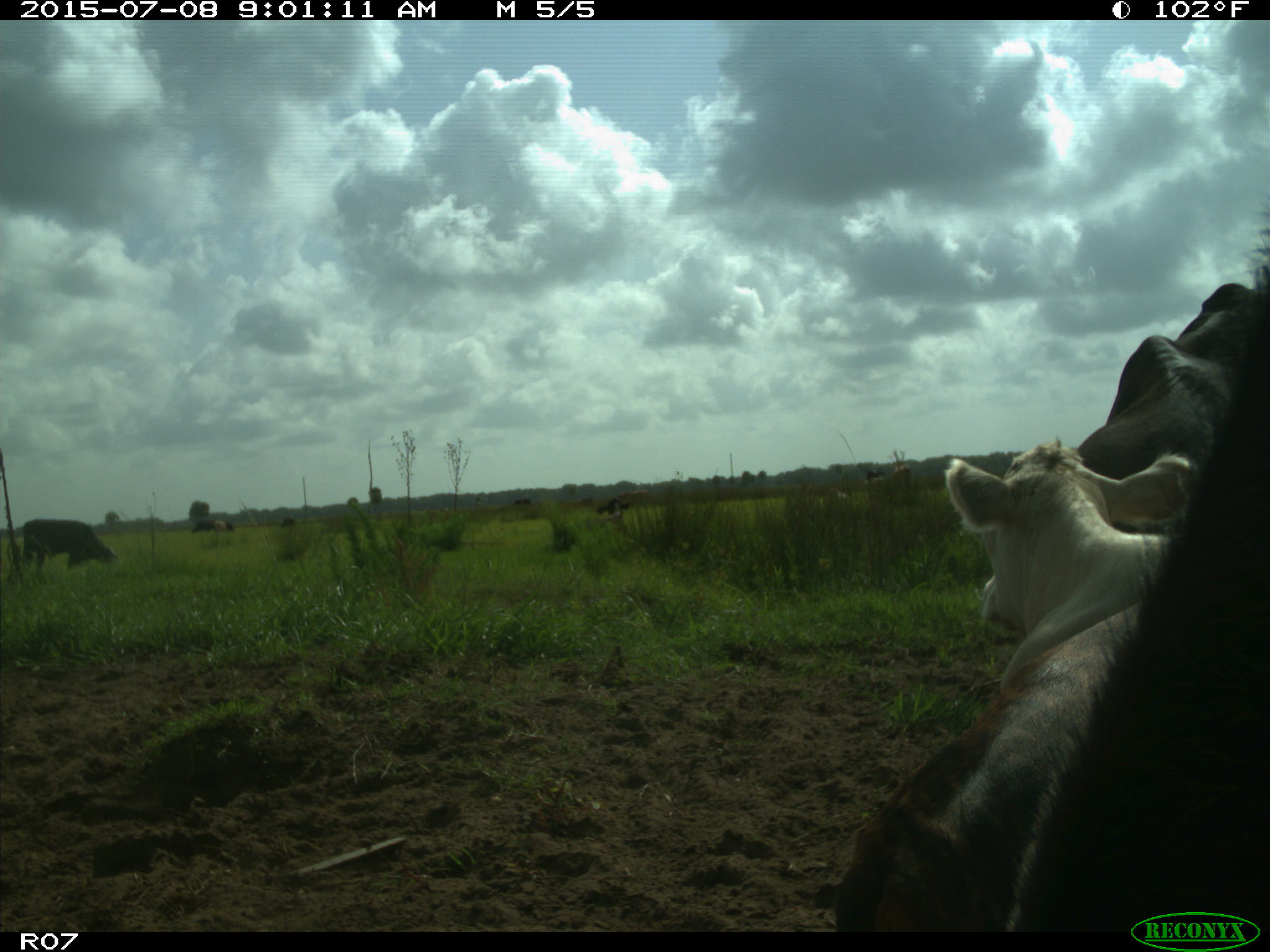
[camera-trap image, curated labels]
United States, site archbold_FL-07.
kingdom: Animalia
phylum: Chordata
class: Mammalia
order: Artiodactyla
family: Bovidae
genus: Bos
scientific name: Bos taurus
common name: domestic cow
Bos taurus (domestic cow).